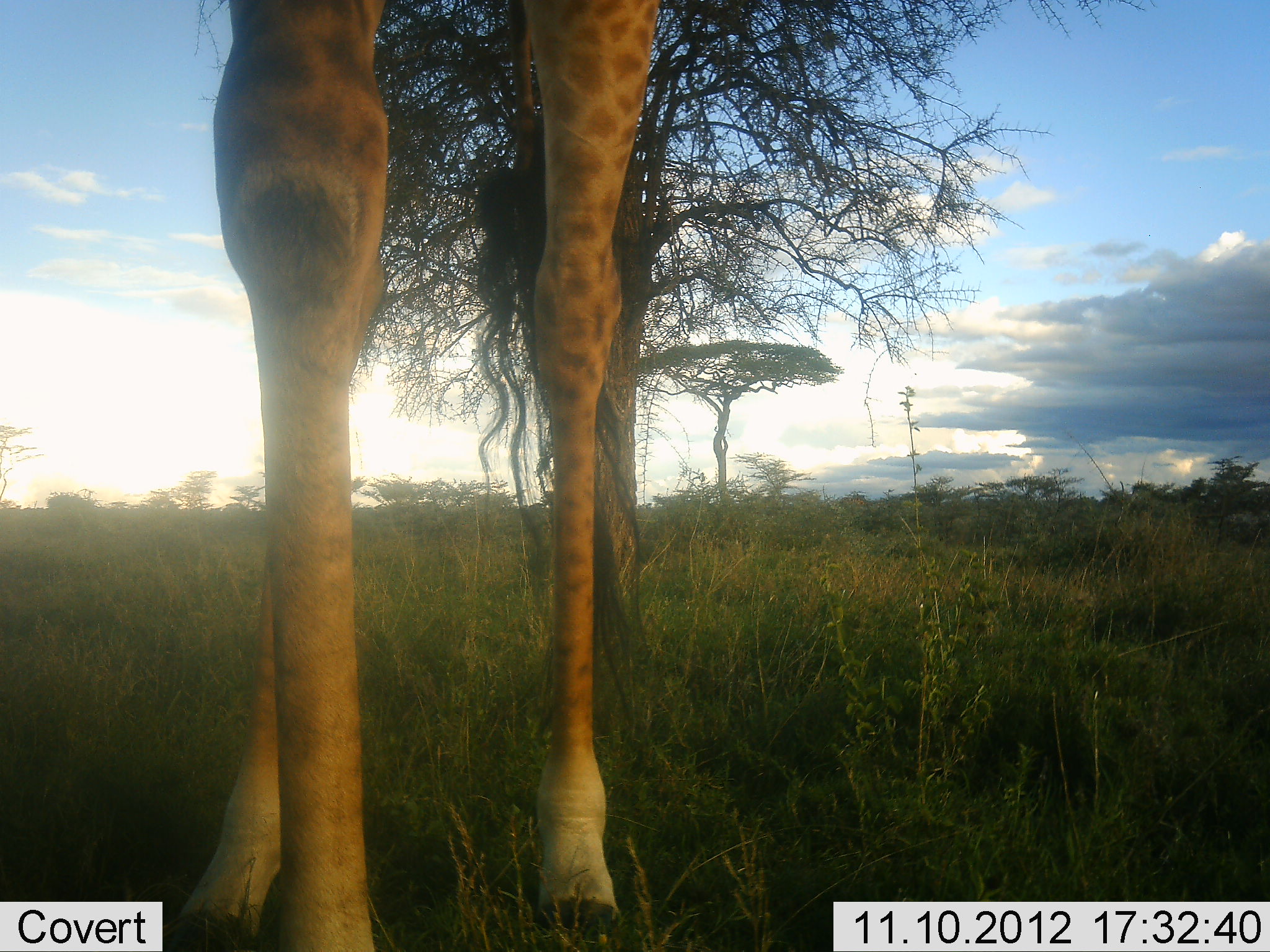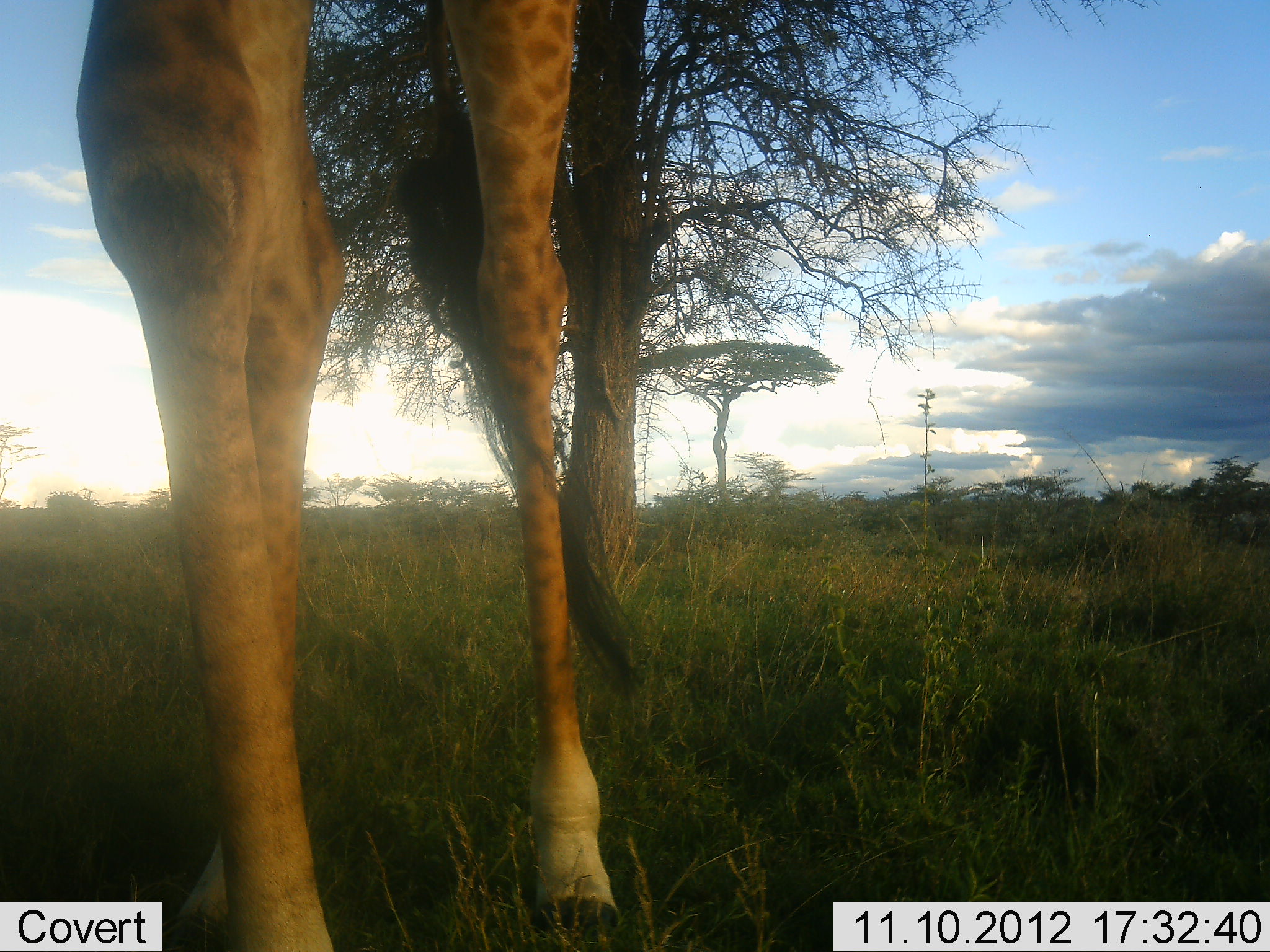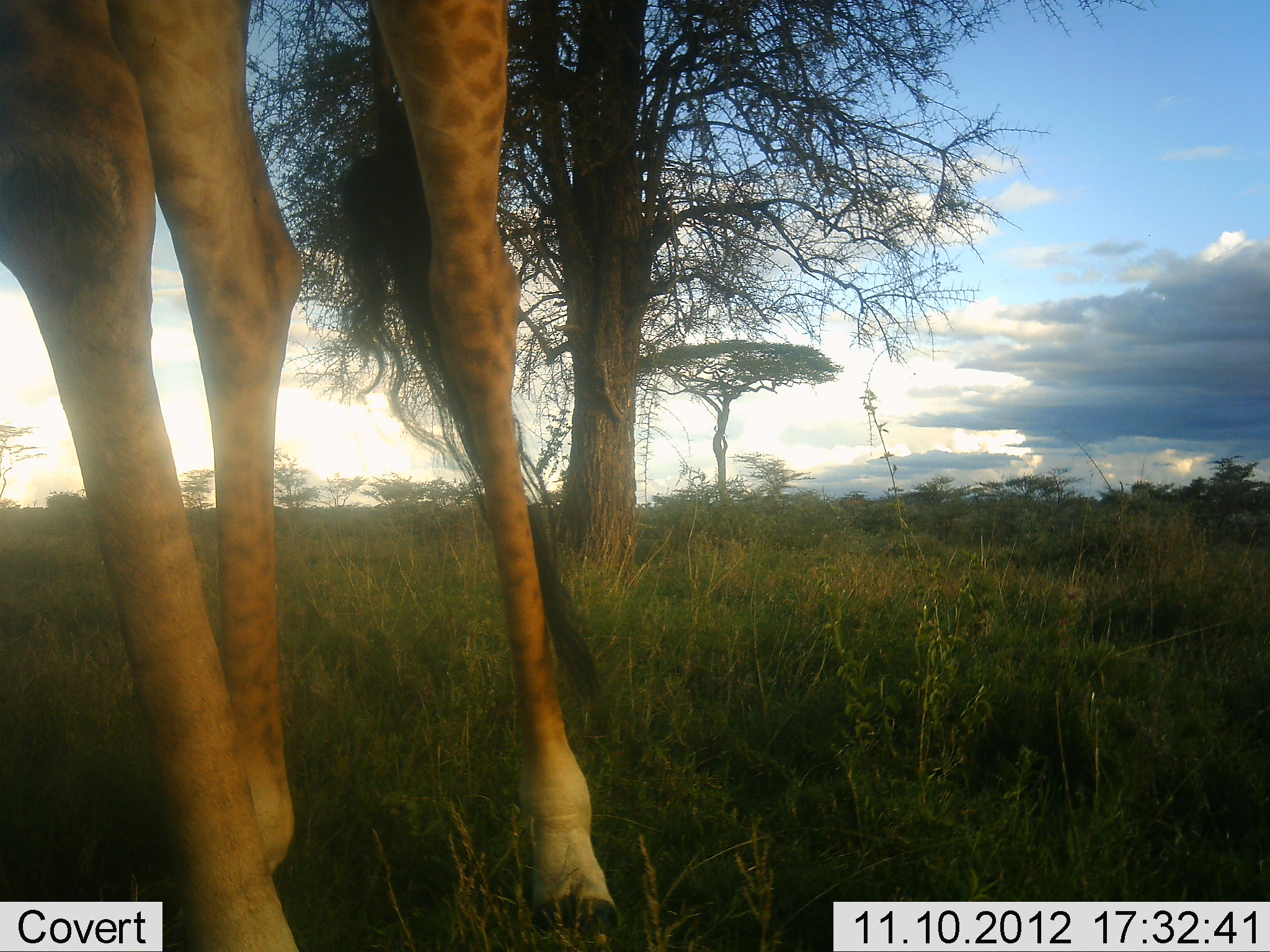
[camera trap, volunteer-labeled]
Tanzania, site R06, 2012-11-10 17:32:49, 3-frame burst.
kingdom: Animalia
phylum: Chordata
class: Mammalia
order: Artiodactyla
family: Giraffidae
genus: Giraffa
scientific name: Giraffa camelopardalis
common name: giraffe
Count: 1.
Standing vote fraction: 90%.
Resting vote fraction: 0%.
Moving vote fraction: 10%.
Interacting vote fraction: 0%.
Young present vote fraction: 0%.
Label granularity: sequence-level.